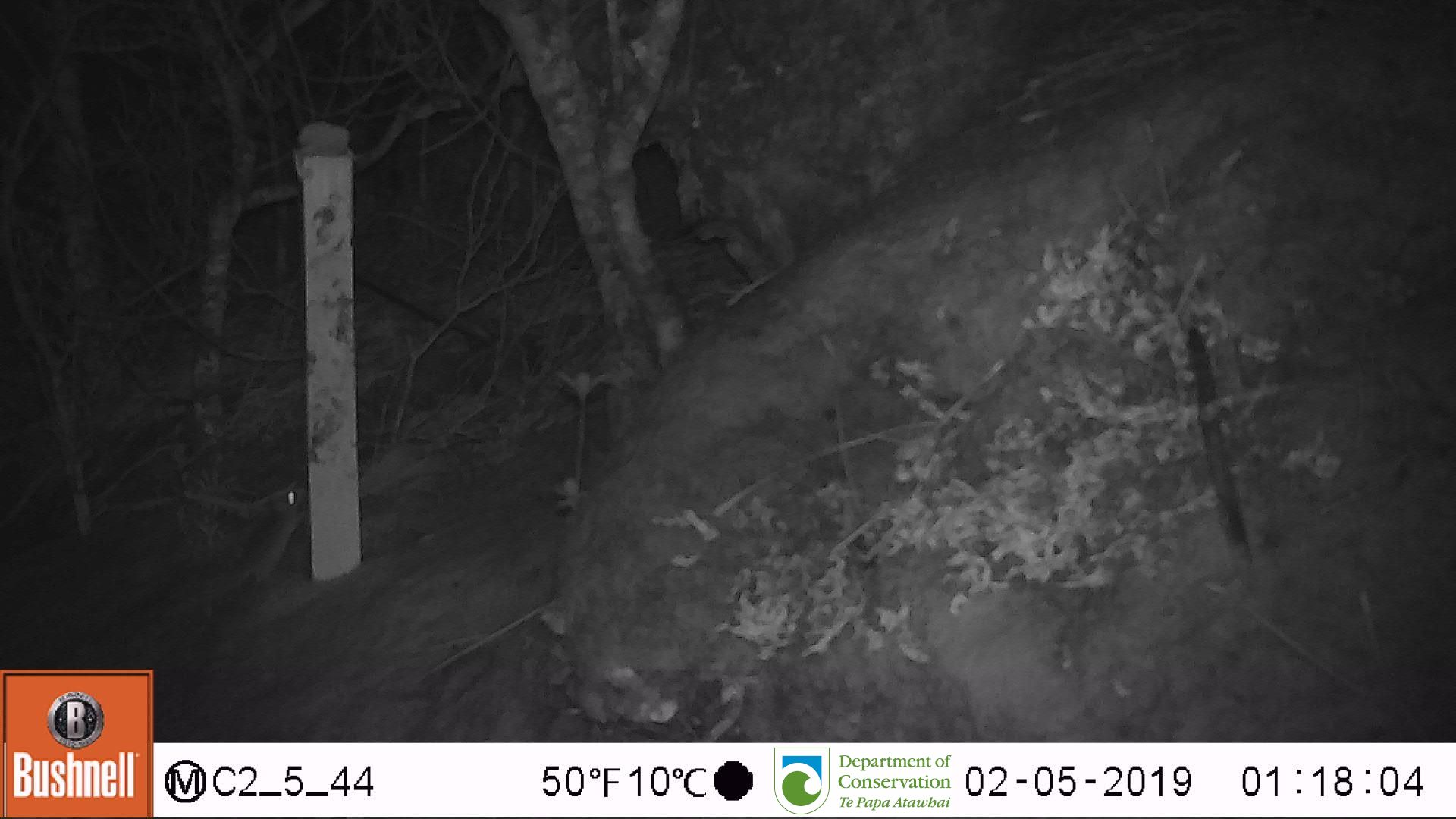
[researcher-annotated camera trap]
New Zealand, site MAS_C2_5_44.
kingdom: Animalia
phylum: Chordata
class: Mammalia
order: Rodentia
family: Muridae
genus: Mus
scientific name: Mus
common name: mouse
Mouse (Mus).